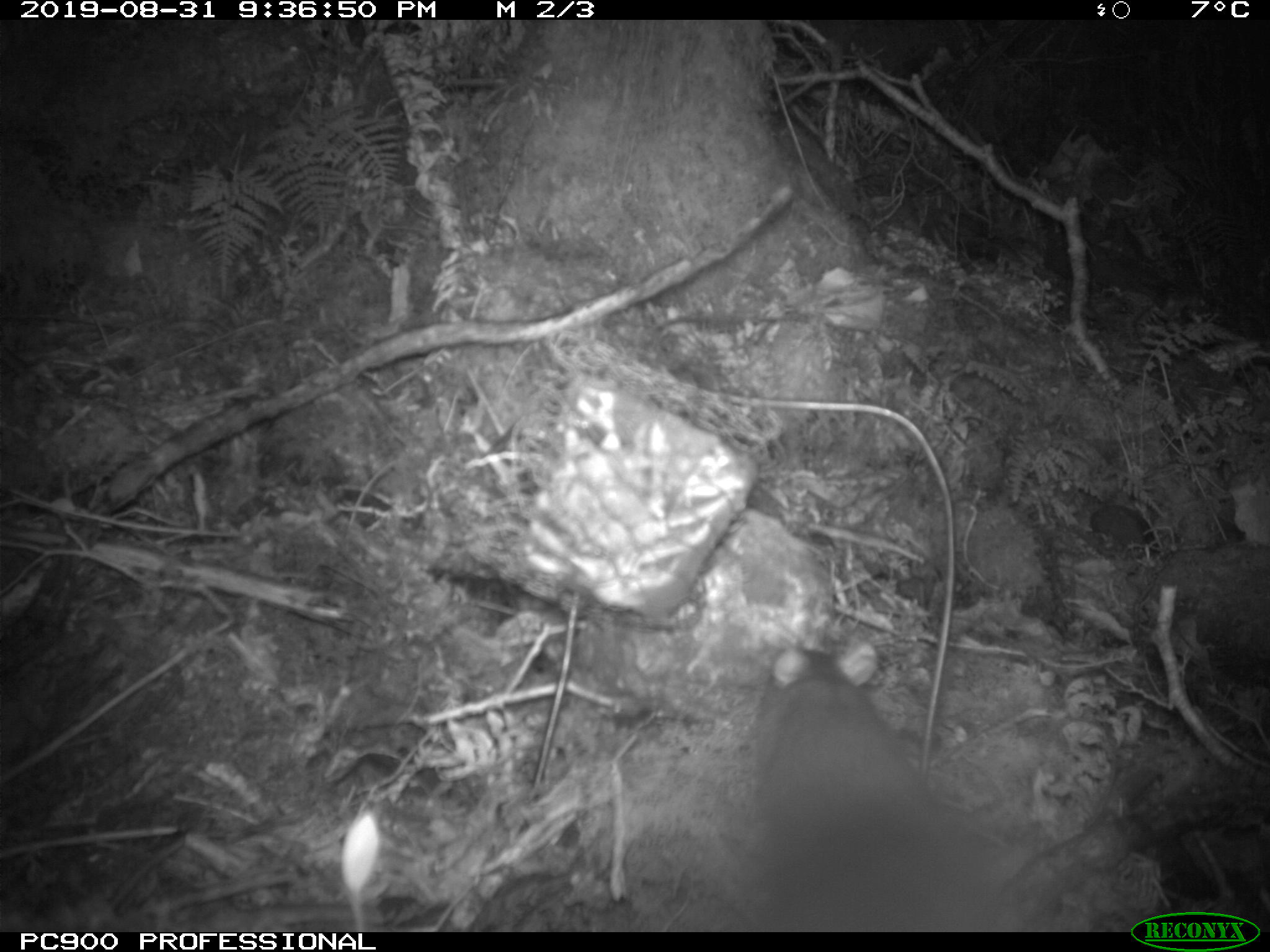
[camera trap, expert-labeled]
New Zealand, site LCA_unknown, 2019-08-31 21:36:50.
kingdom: Animalia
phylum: Chordata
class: Mammalia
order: Rodentia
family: Muridae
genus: Rattus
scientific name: Rattus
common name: rat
Rat (Rattus).